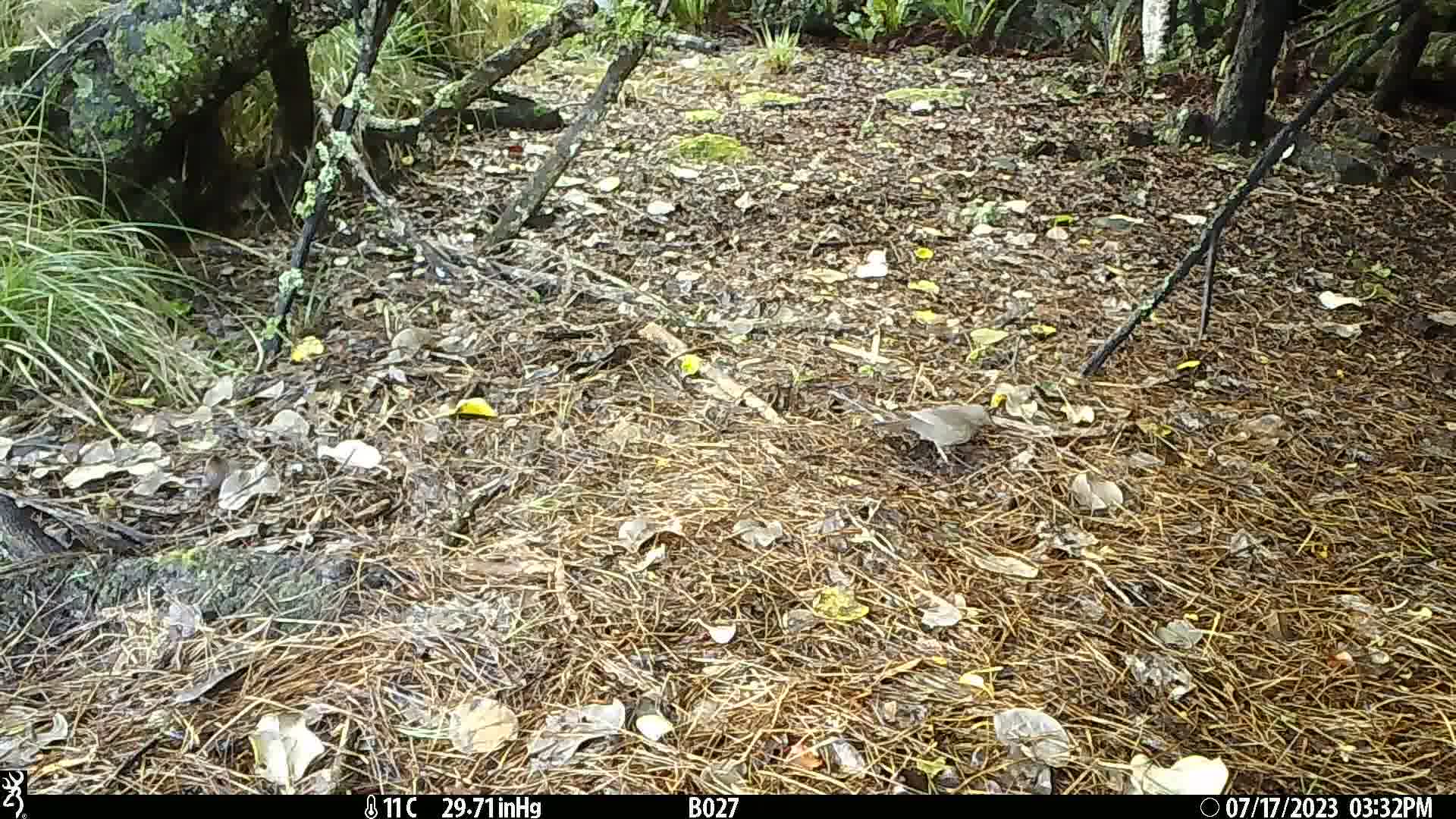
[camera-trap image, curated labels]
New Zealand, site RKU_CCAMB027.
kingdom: Animalia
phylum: Chordata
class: Aves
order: Passeriformes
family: Turdidae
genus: Turdus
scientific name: Turdus philomelos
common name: song thrush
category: thrush